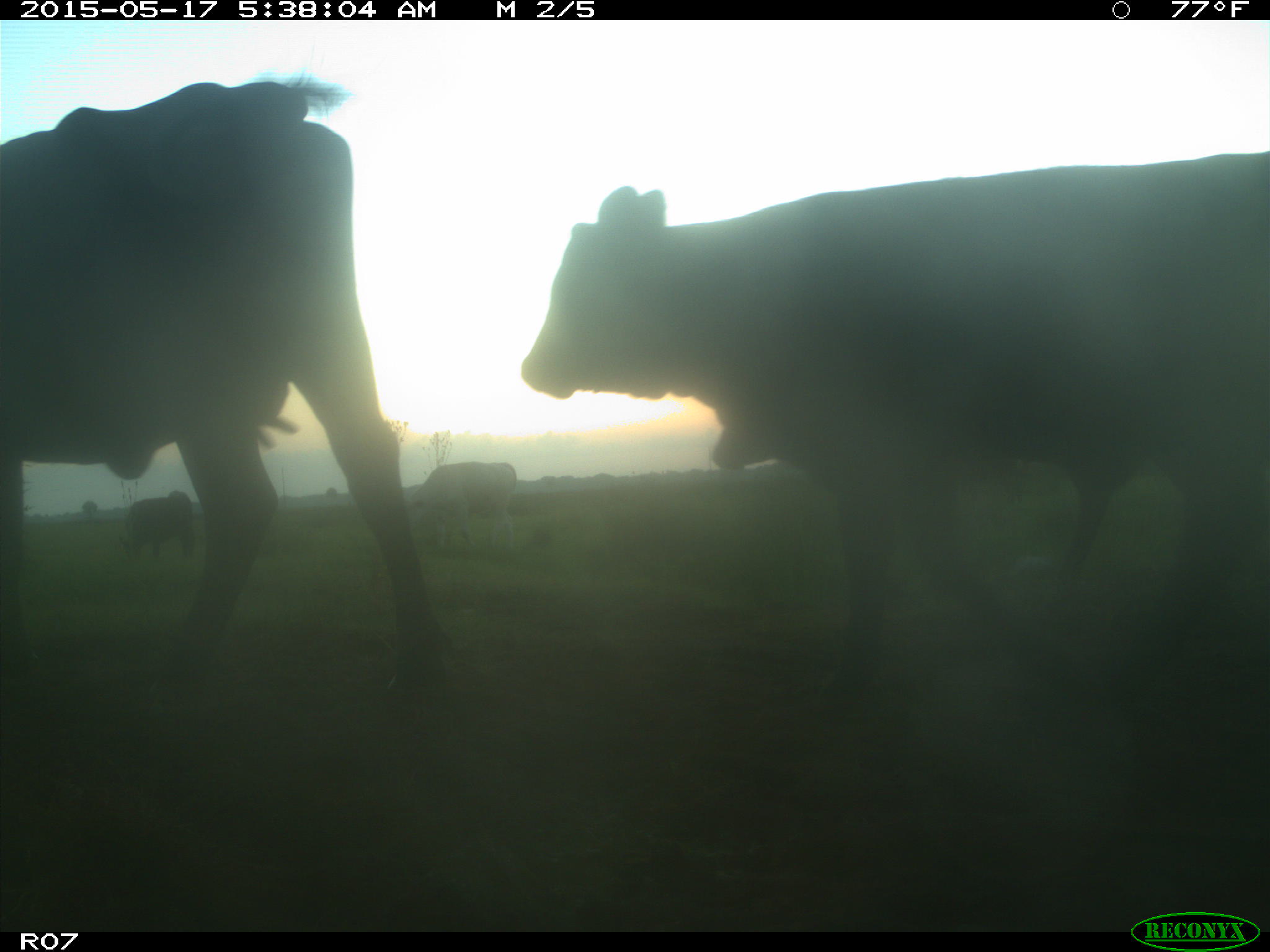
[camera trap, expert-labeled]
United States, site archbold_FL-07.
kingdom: Animalia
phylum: Chordata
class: Mammalia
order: Artiodactyla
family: Bovidae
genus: Bos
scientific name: Bos taurus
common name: domestic cow